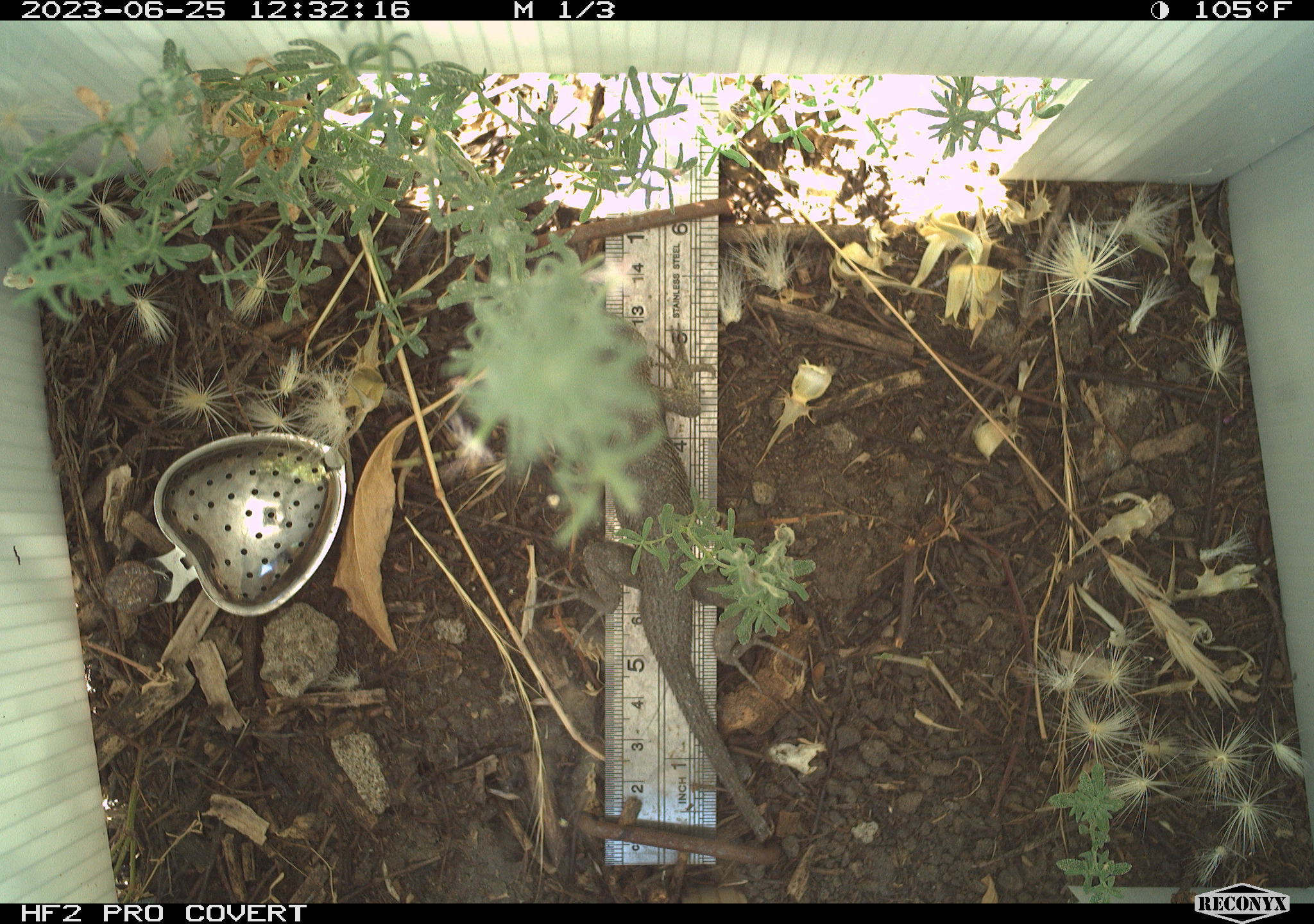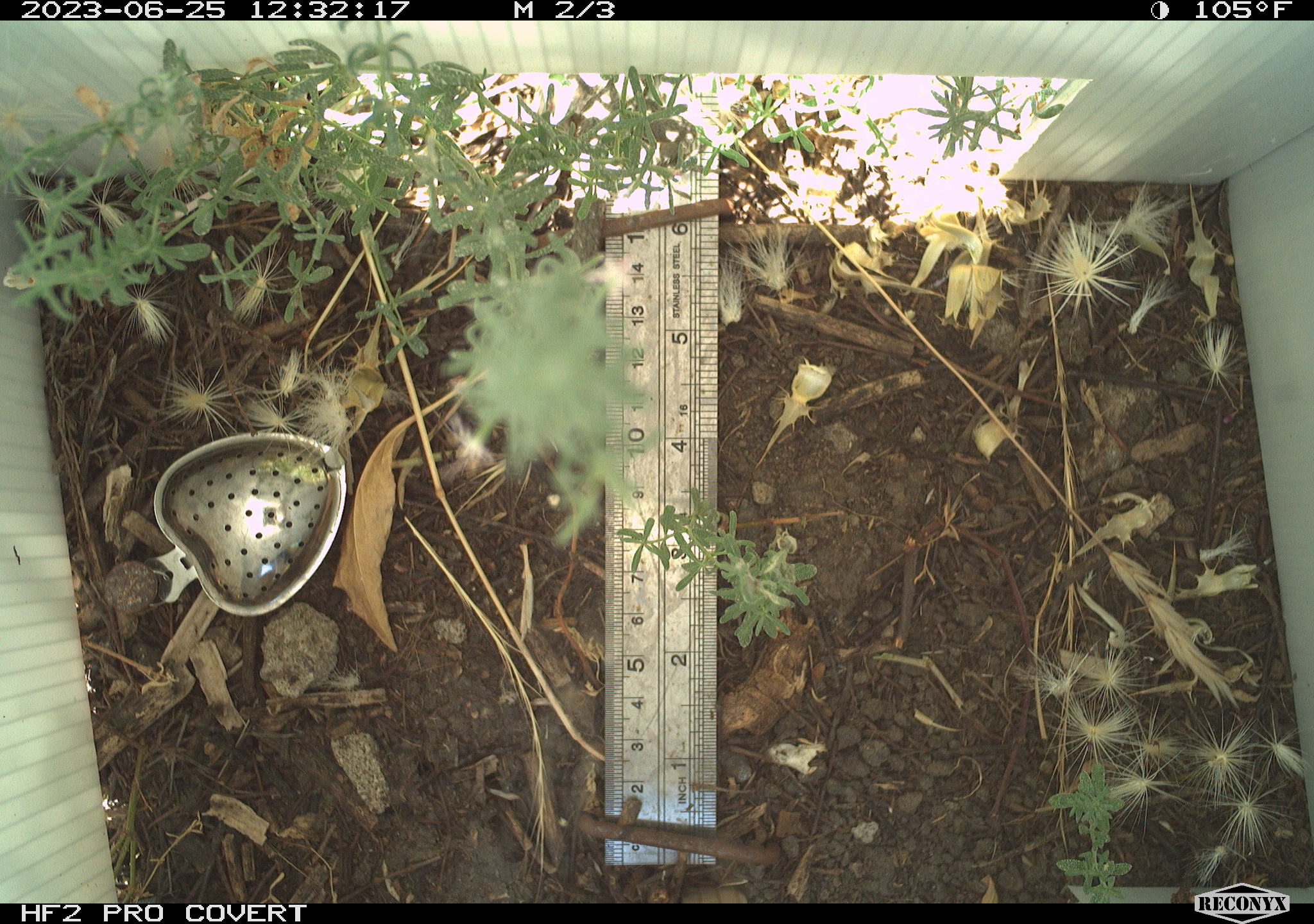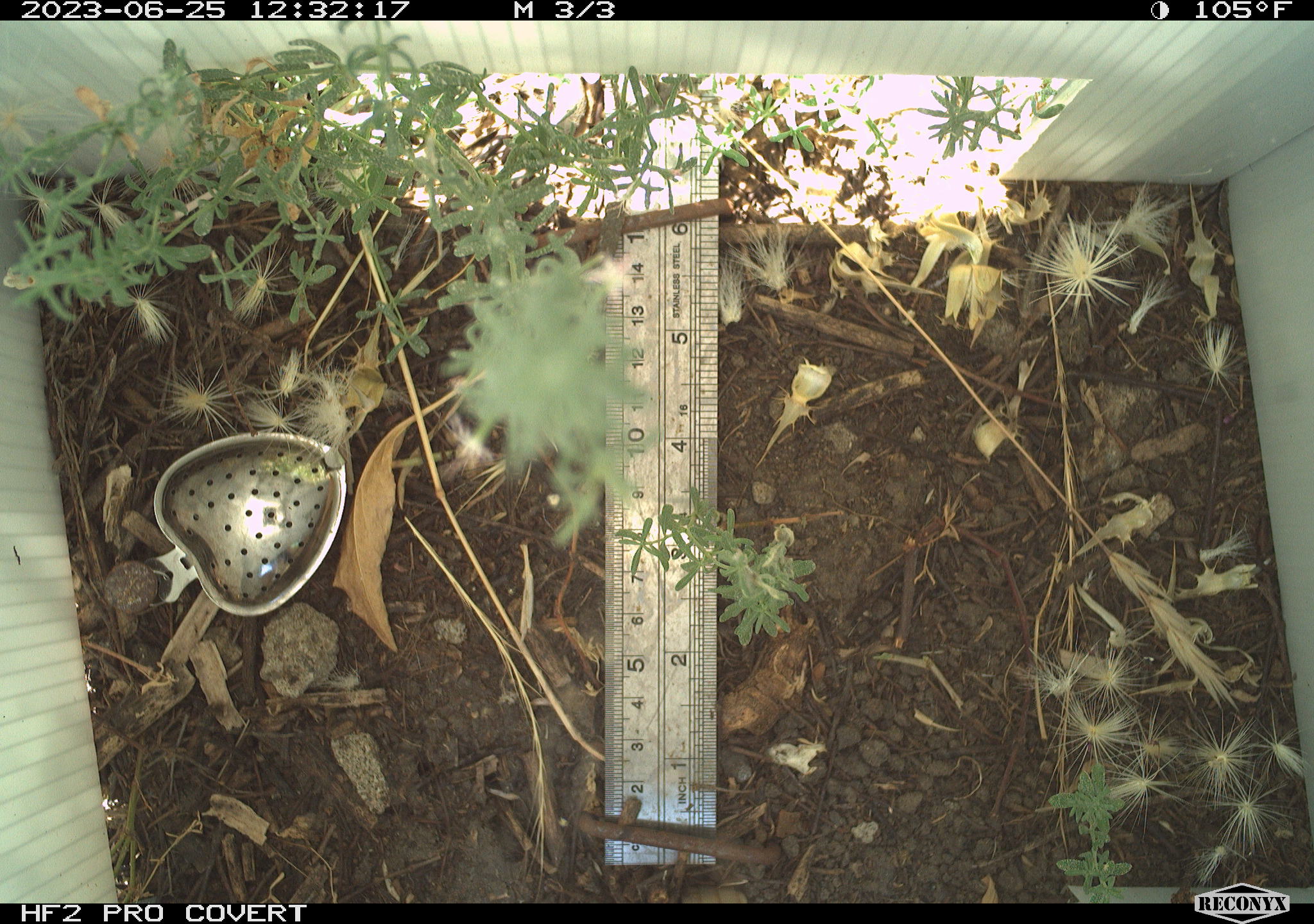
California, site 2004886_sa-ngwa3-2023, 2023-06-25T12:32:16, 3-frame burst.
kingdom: Animalia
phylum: Chordata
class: Reptilia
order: Squamata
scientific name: Squamata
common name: lizards and snakes